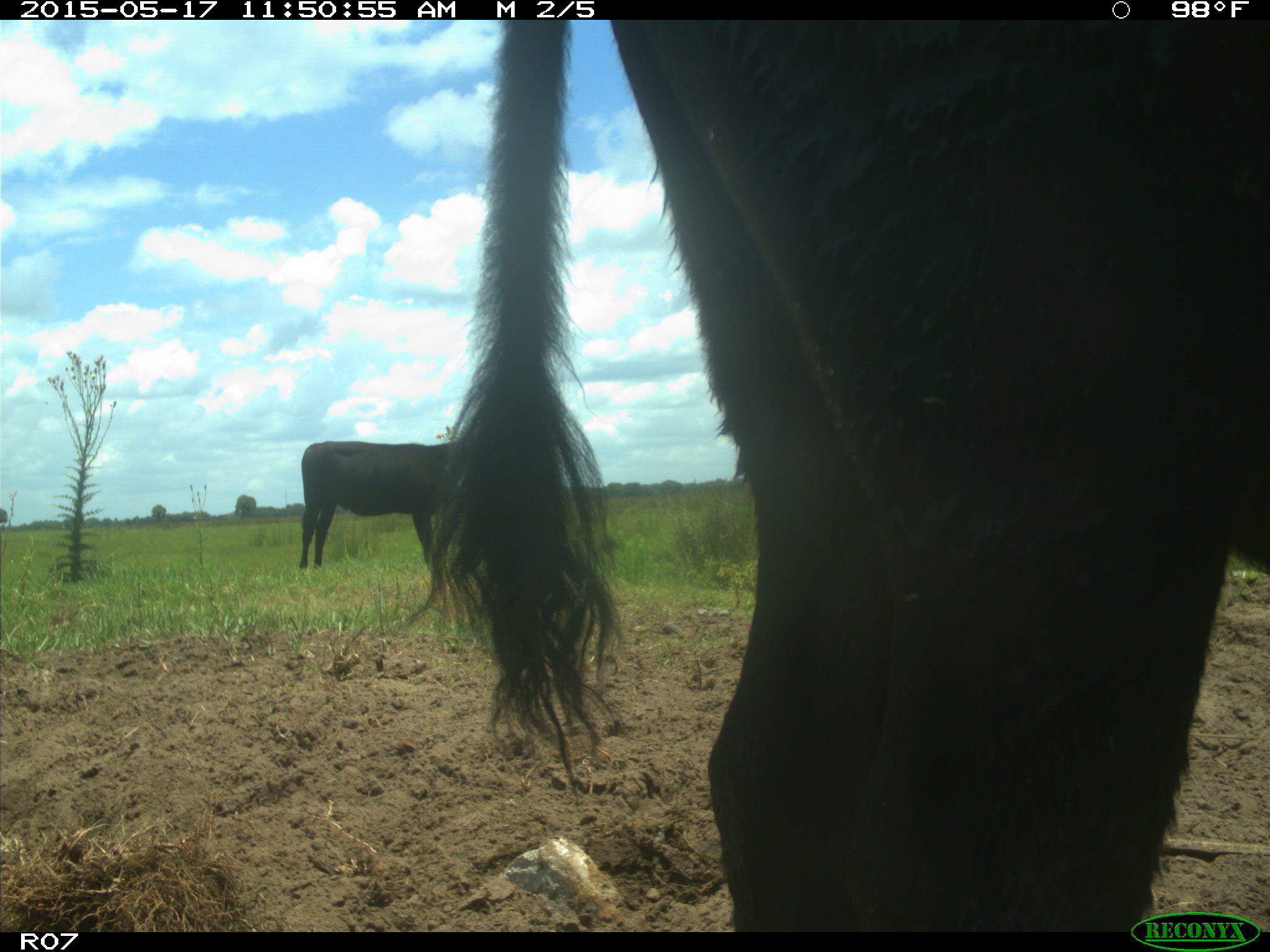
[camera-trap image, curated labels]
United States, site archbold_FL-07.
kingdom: Animalia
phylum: Chordata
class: Mammalia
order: Artiodactyla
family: Bovidae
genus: Bos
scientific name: Bos taurus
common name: domestic cow